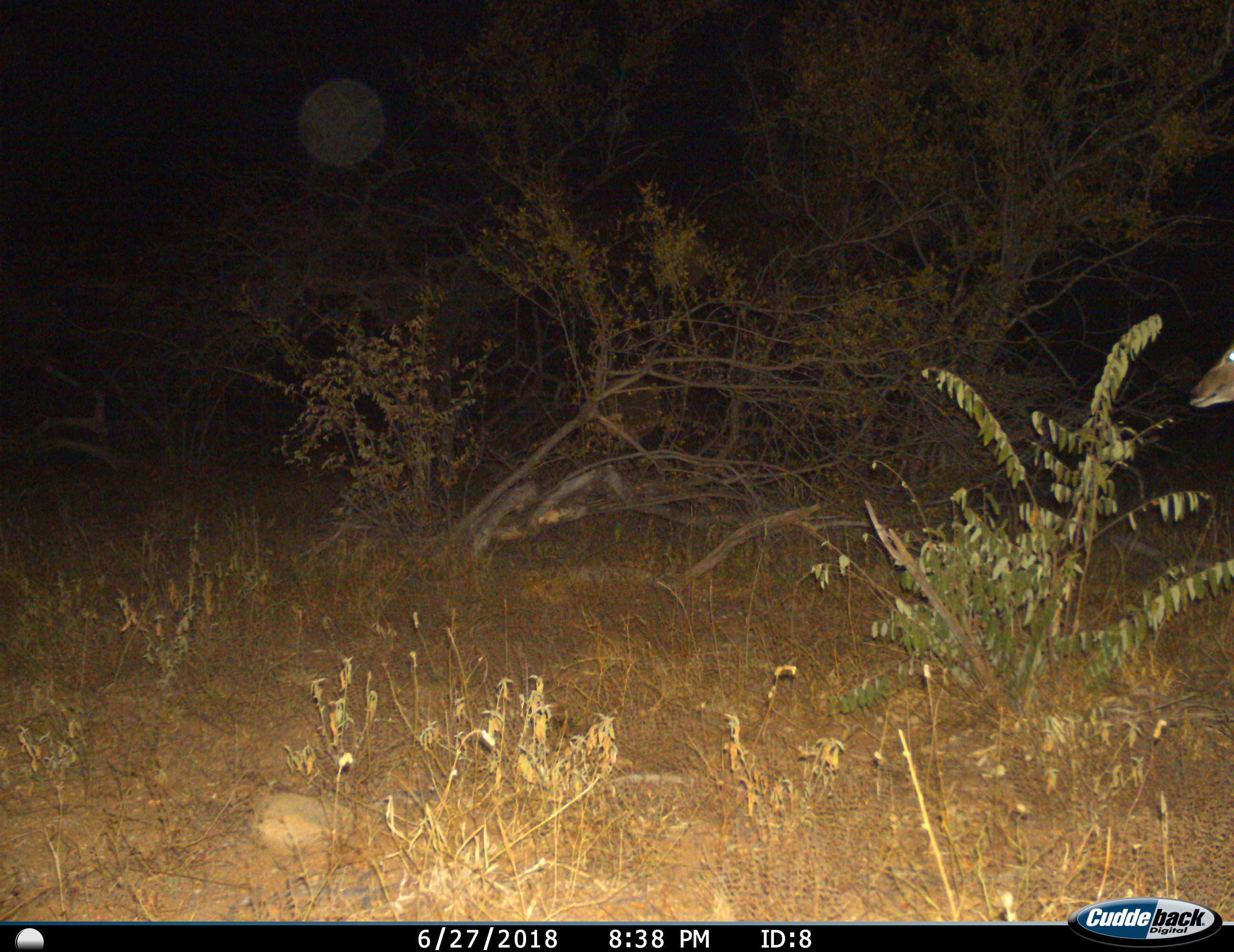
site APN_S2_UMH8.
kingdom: Animalia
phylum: Chordata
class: Mammalia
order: Artiodactyla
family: Bovidae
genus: Tragelaphus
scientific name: Tragelaphus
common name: kudu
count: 1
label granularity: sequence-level